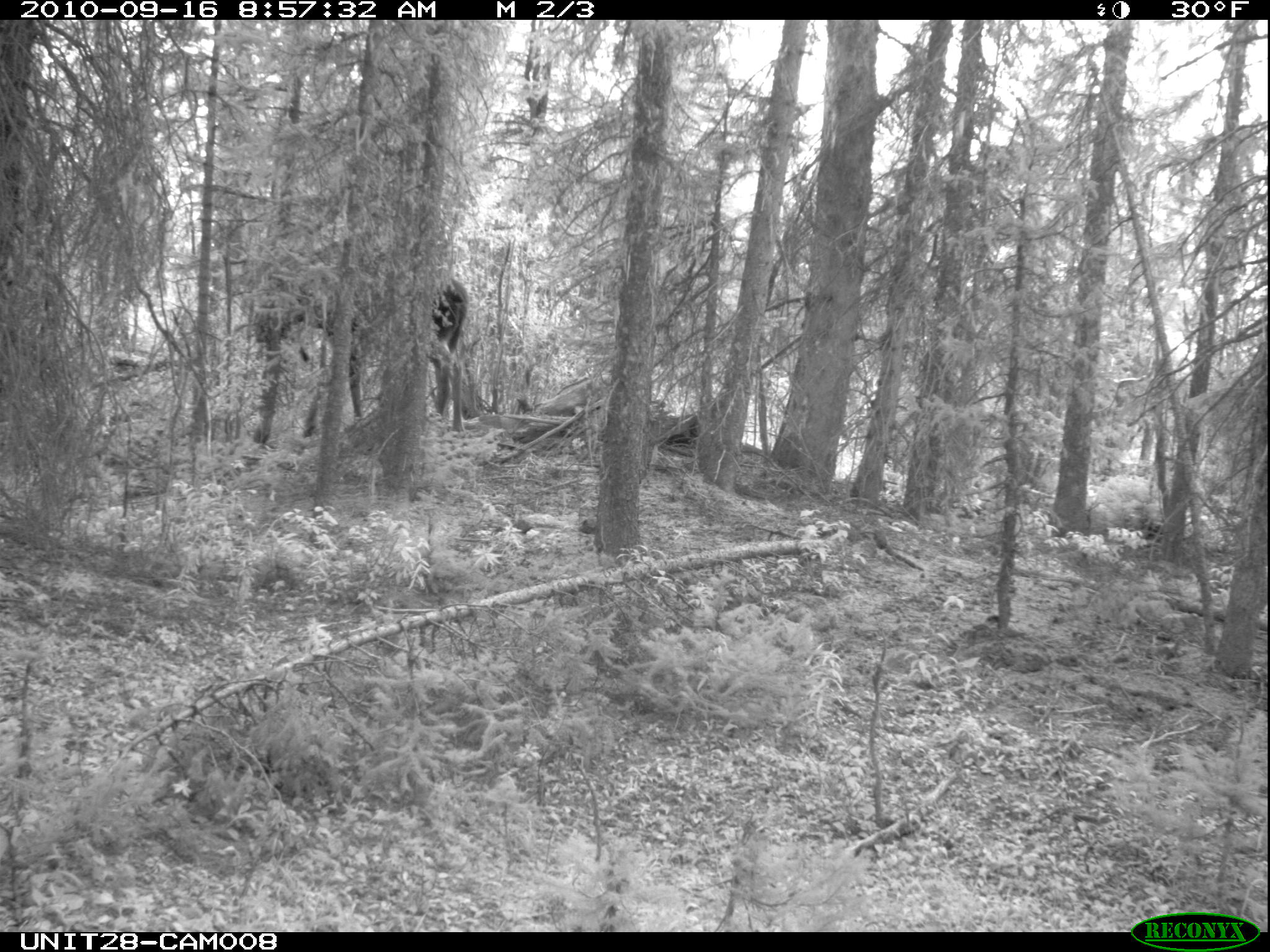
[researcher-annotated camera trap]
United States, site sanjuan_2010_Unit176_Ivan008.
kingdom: Animalia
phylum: Chordata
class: Mammalia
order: Artiodactyla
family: Cervidae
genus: Alces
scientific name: Alces alces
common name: moose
Alces alces (moose).